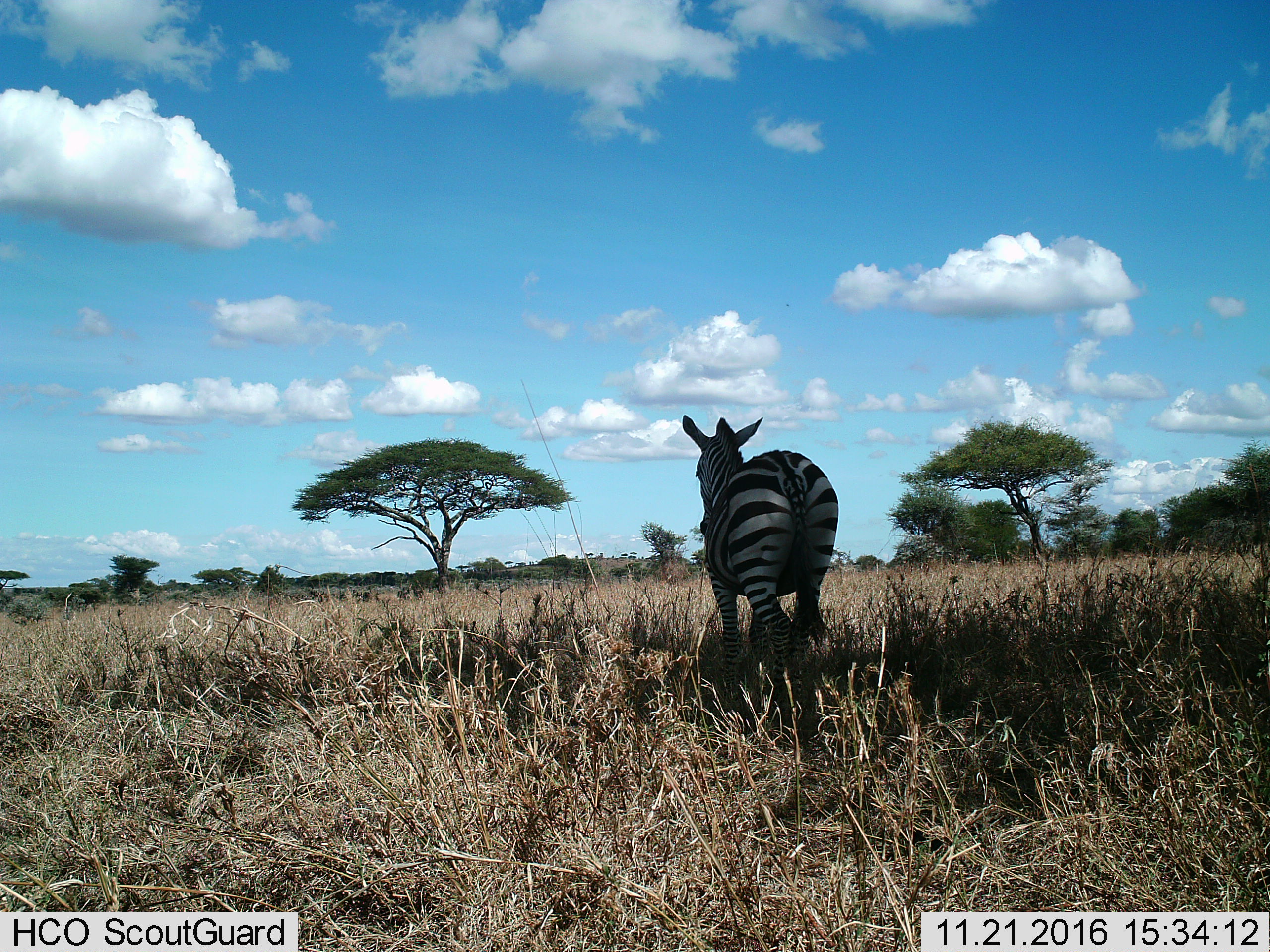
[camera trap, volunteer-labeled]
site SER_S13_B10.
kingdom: Animalia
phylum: Chordata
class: Mammalia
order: Perissodactyla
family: Equidae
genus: Equus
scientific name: Equus quagga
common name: plains zebra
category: zebraplains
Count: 1.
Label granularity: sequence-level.